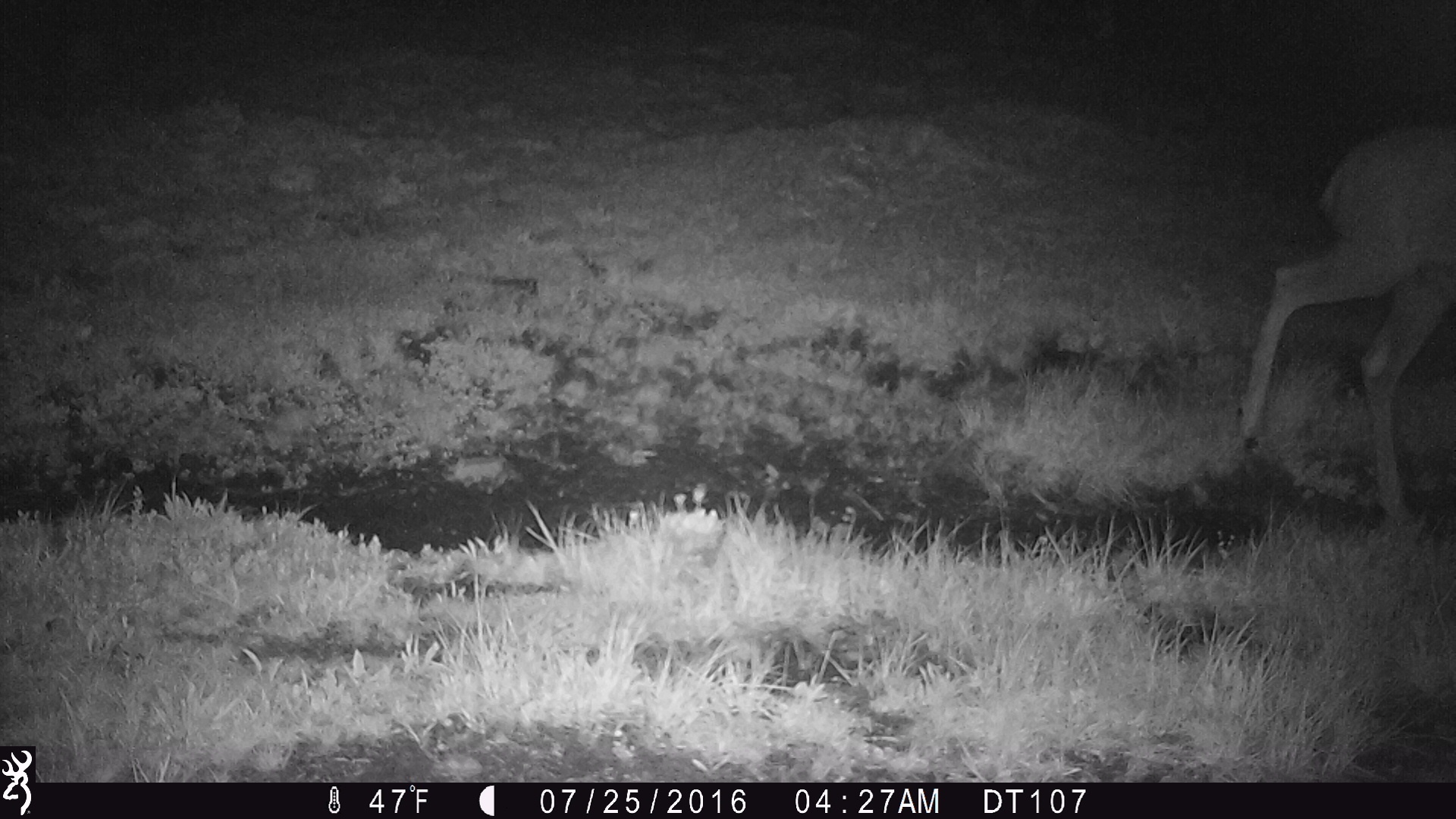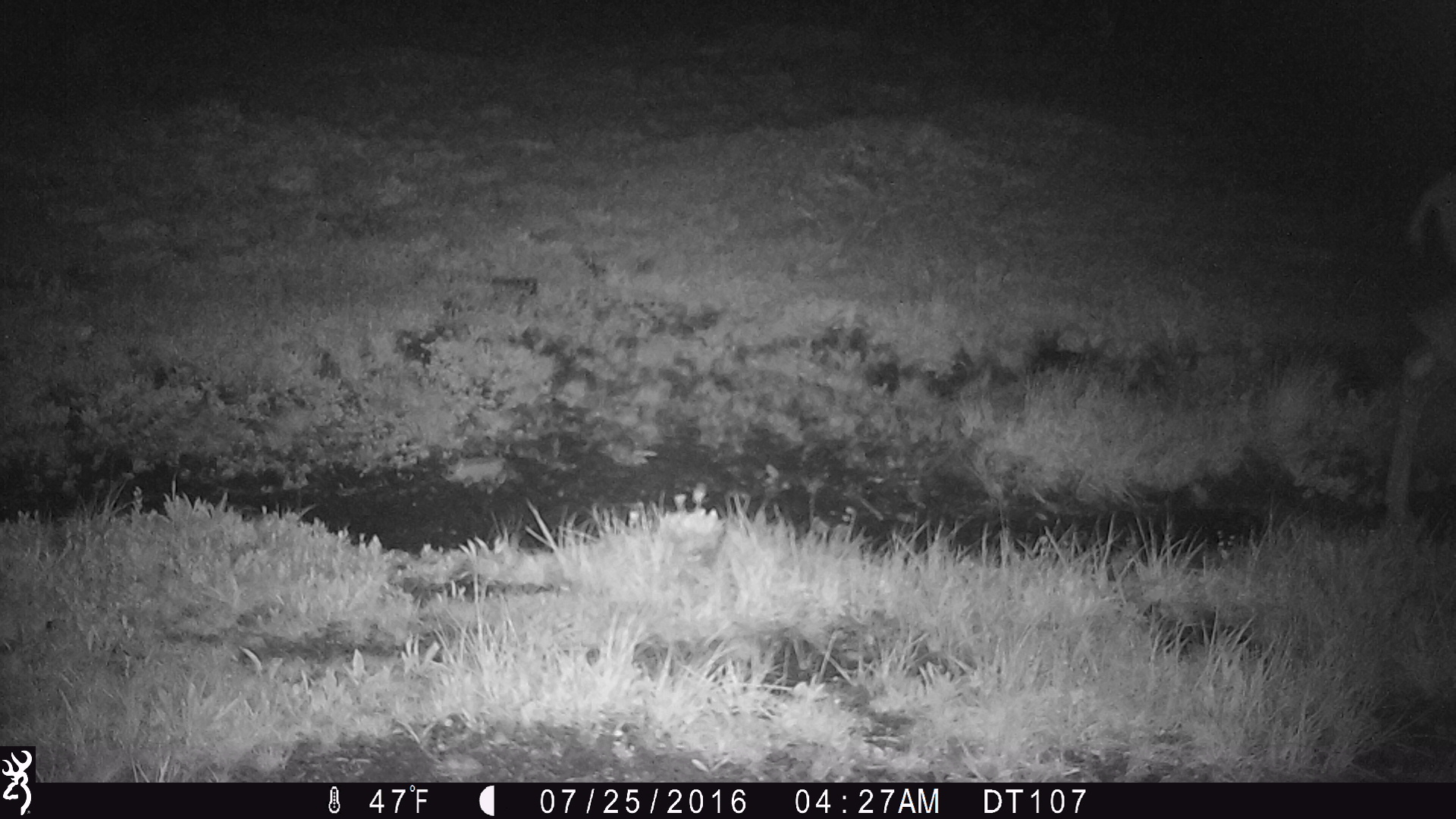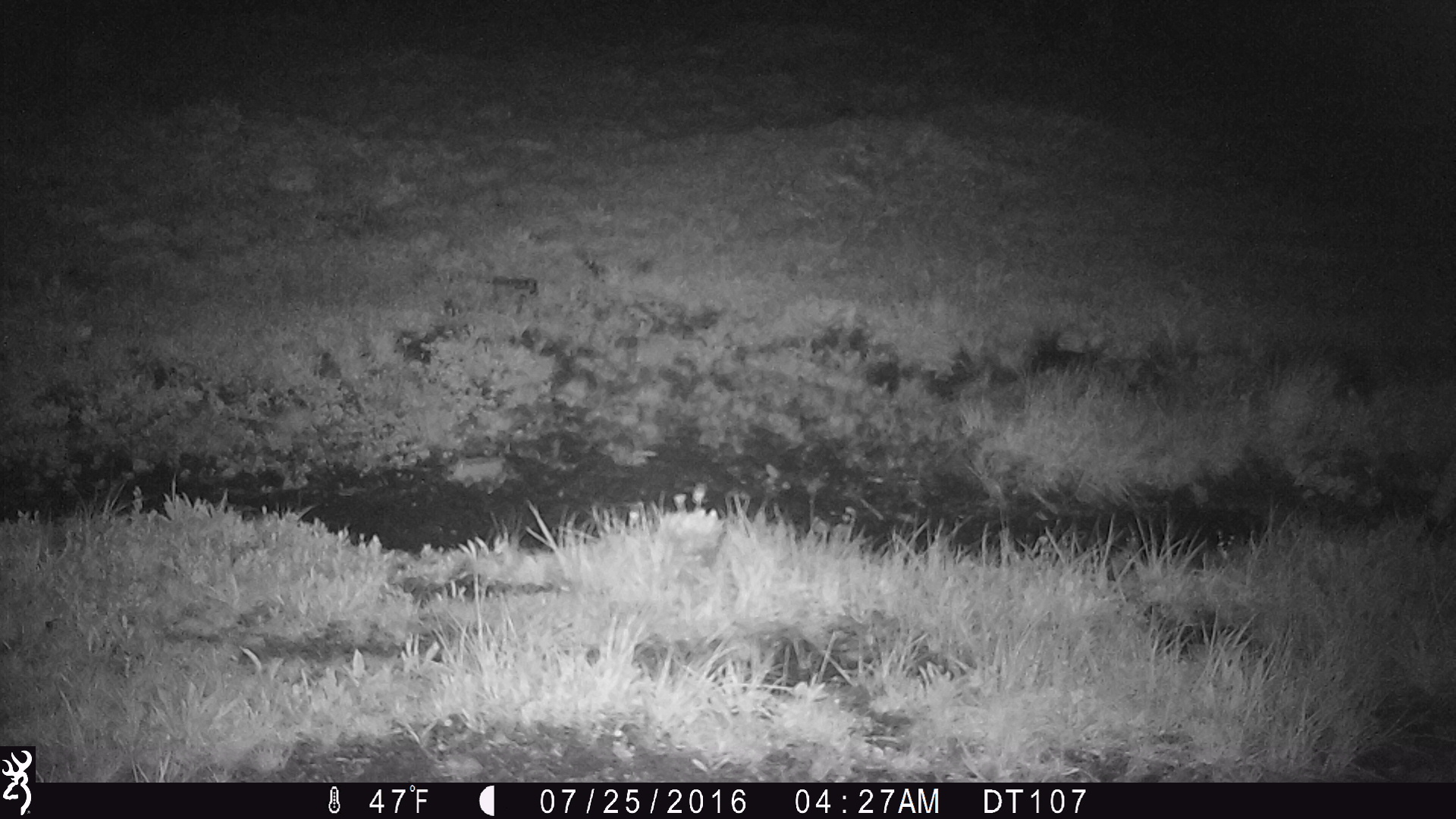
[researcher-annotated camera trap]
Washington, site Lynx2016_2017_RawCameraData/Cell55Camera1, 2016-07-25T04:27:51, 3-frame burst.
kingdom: Animalia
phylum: Chordata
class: Mammalia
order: Artiodactyla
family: Cervidae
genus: Odocoileus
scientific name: Odocoileus hemionus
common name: mule deer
Odocoileus hemionus (mule deer). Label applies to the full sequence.